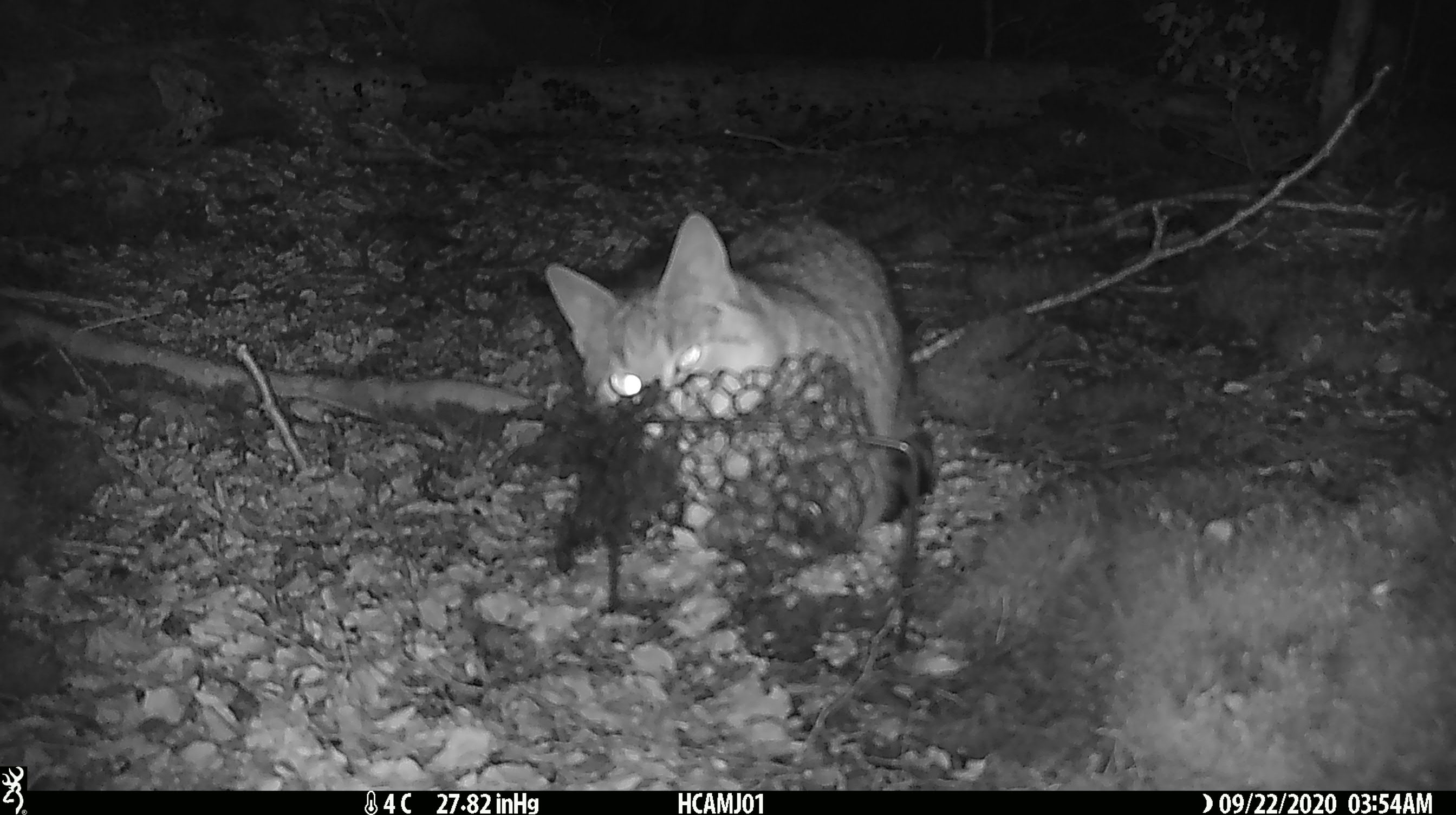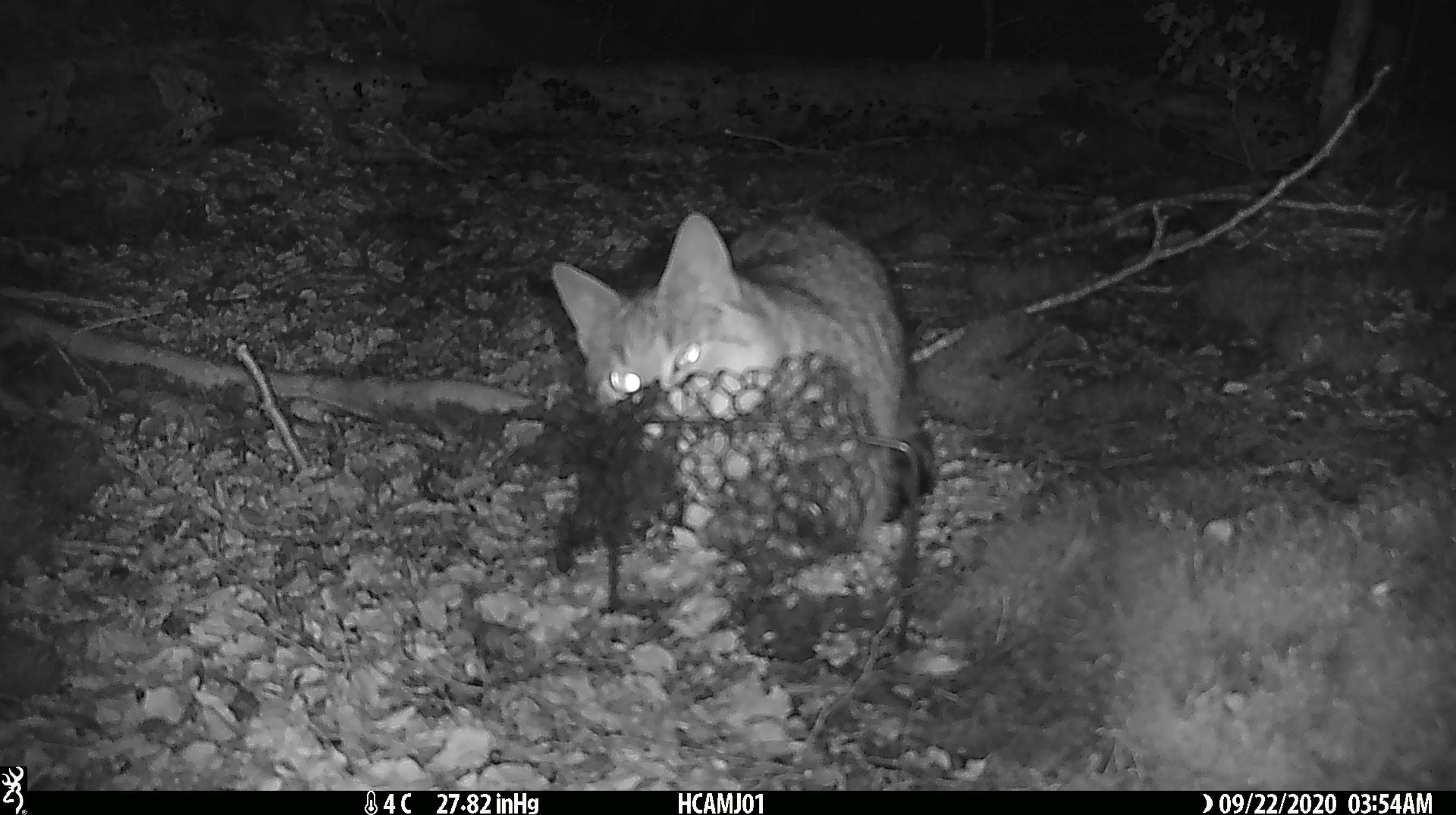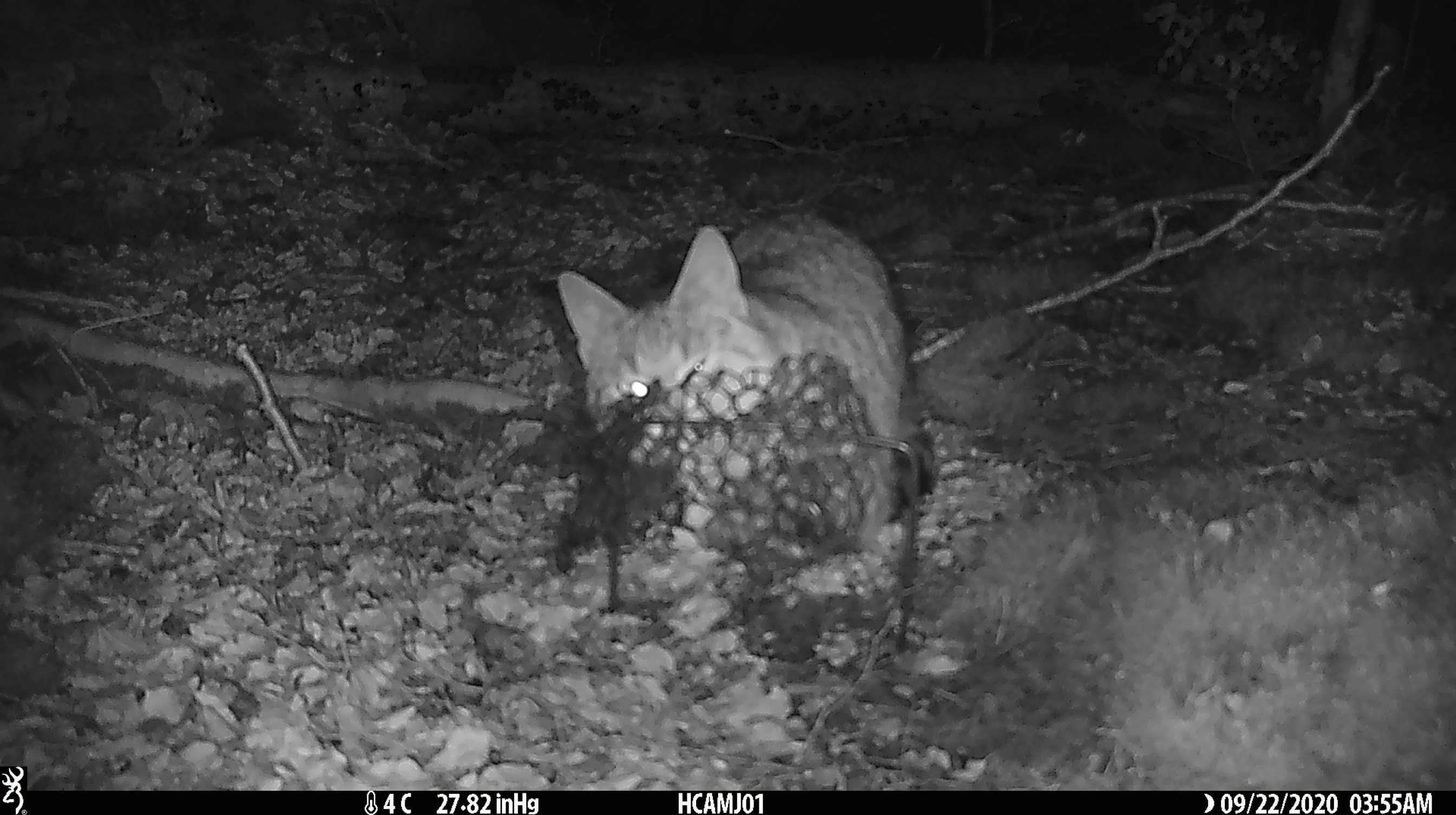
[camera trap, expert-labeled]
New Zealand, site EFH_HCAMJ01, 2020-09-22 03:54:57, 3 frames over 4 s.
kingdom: Animalia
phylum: Chordata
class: Mammalia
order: Carnivora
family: Felidae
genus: Felis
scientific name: Felis catus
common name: domestic cat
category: cat